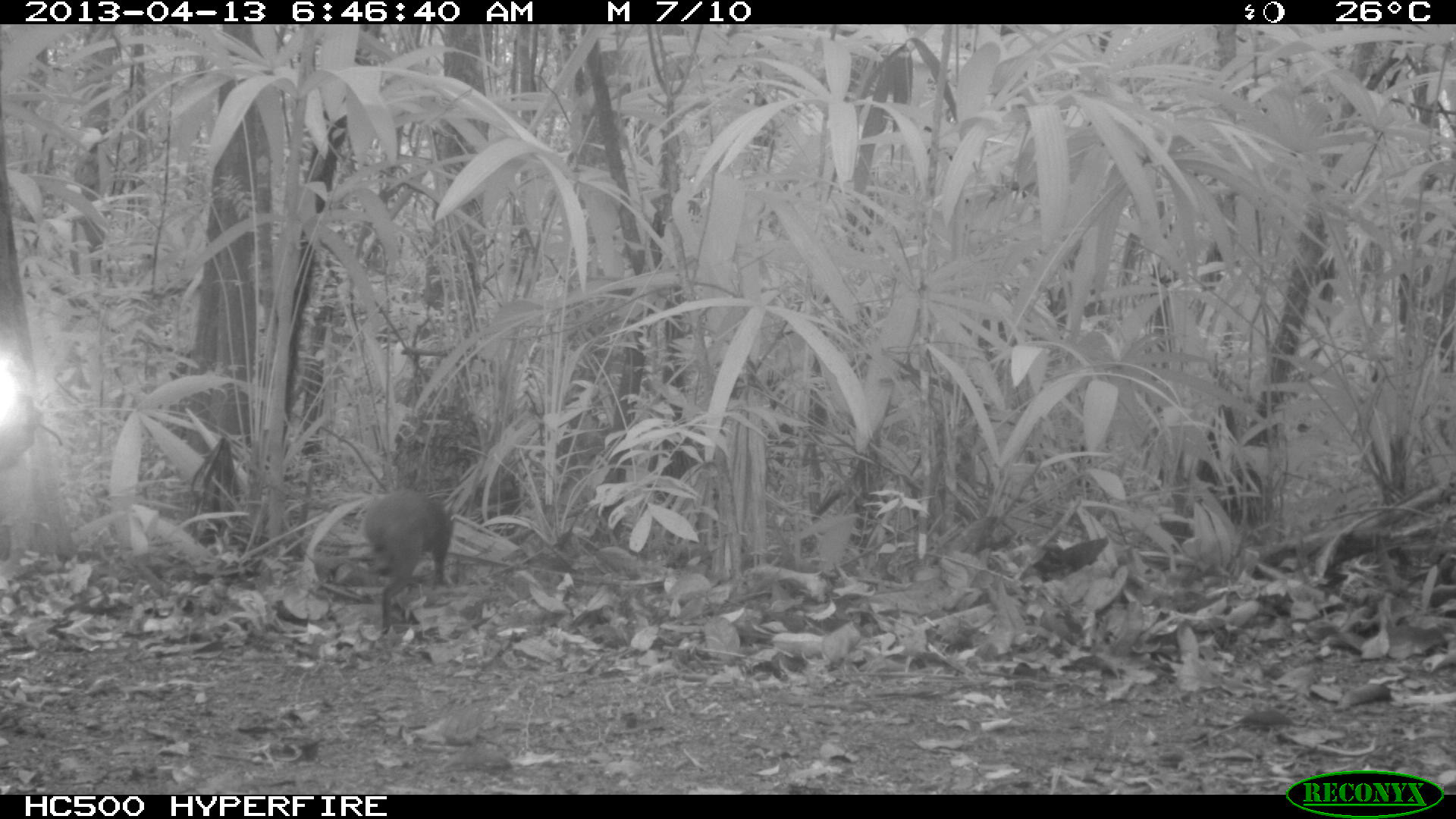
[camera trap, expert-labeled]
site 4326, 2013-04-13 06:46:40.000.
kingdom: Animalia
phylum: Chordata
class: Mammalia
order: Rodentia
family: Dasyproctidae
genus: Dasyprocta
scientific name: Dasyprocta punctata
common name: central american agouti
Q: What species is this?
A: Dasyprocta punctata (central american agouti).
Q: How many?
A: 1.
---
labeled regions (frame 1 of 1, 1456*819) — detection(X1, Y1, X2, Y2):
dasyprocta punctata: detection(363, 487, 454, 634)